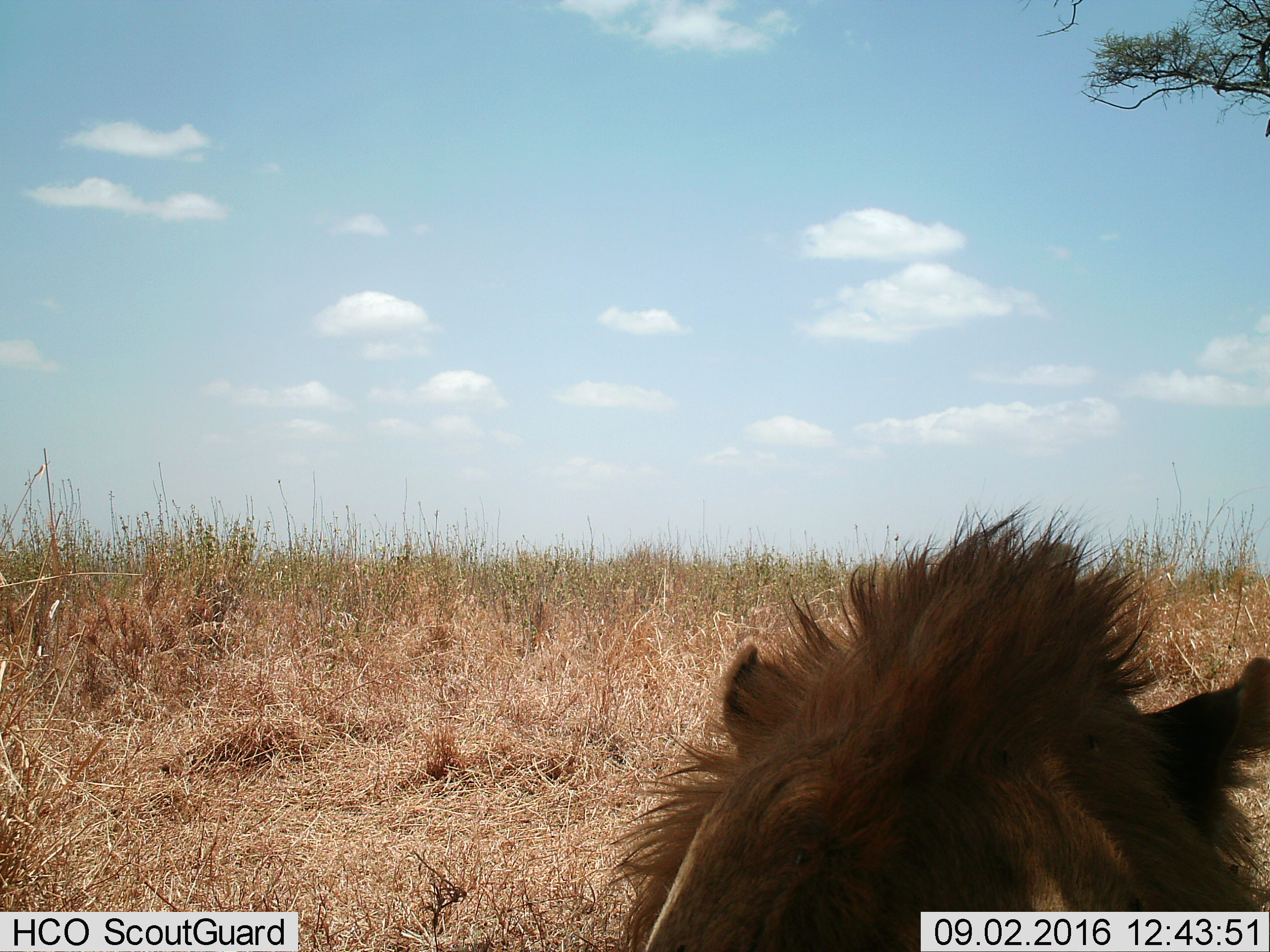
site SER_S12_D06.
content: unidentified animal